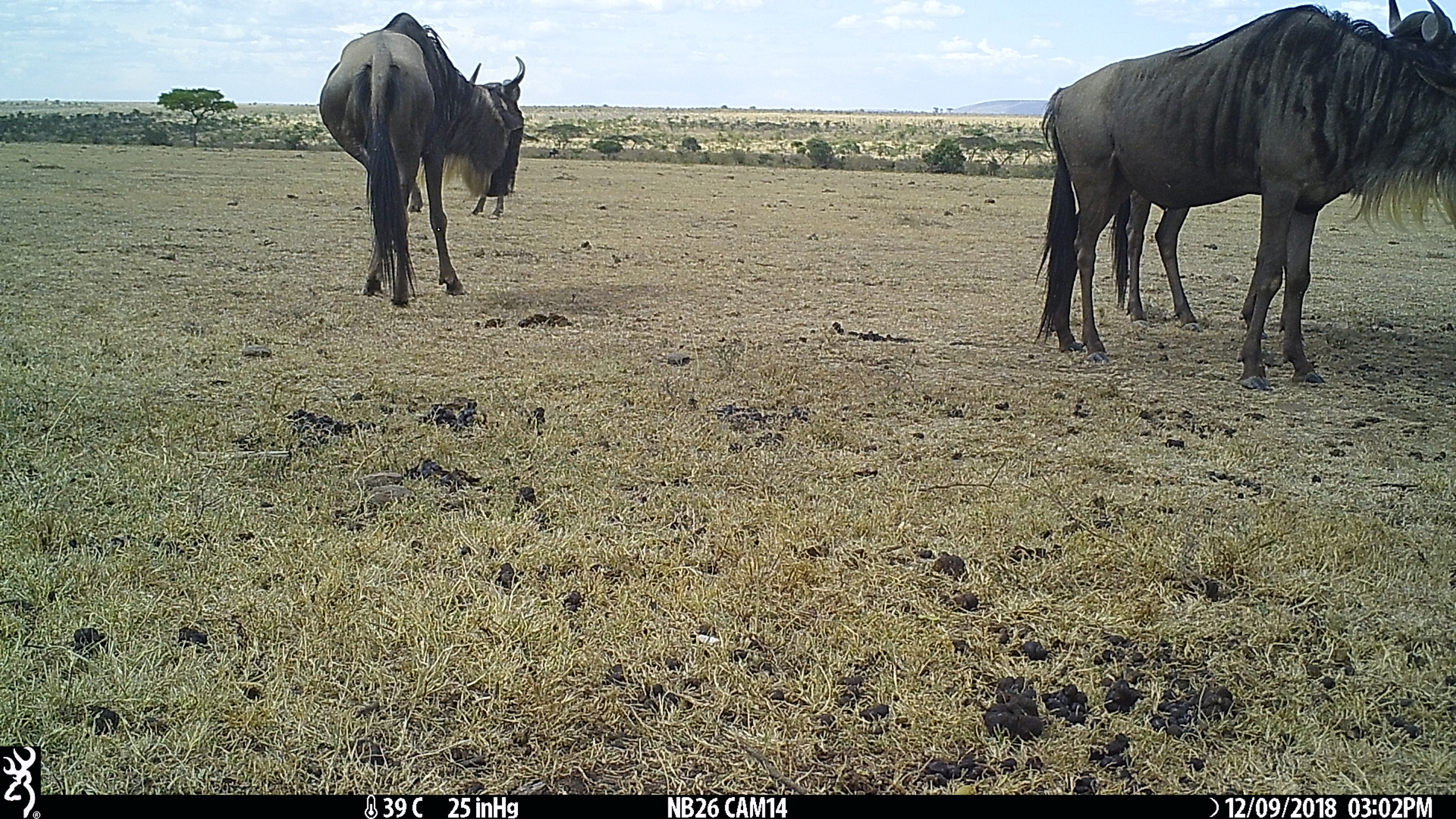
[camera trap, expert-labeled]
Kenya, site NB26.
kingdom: Animalia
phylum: Chordata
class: Mammalia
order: Artiodactyla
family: Bovidae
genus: Connochaetes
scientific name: Connochaetes taurinus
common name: blue wildebeest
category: wildebeest